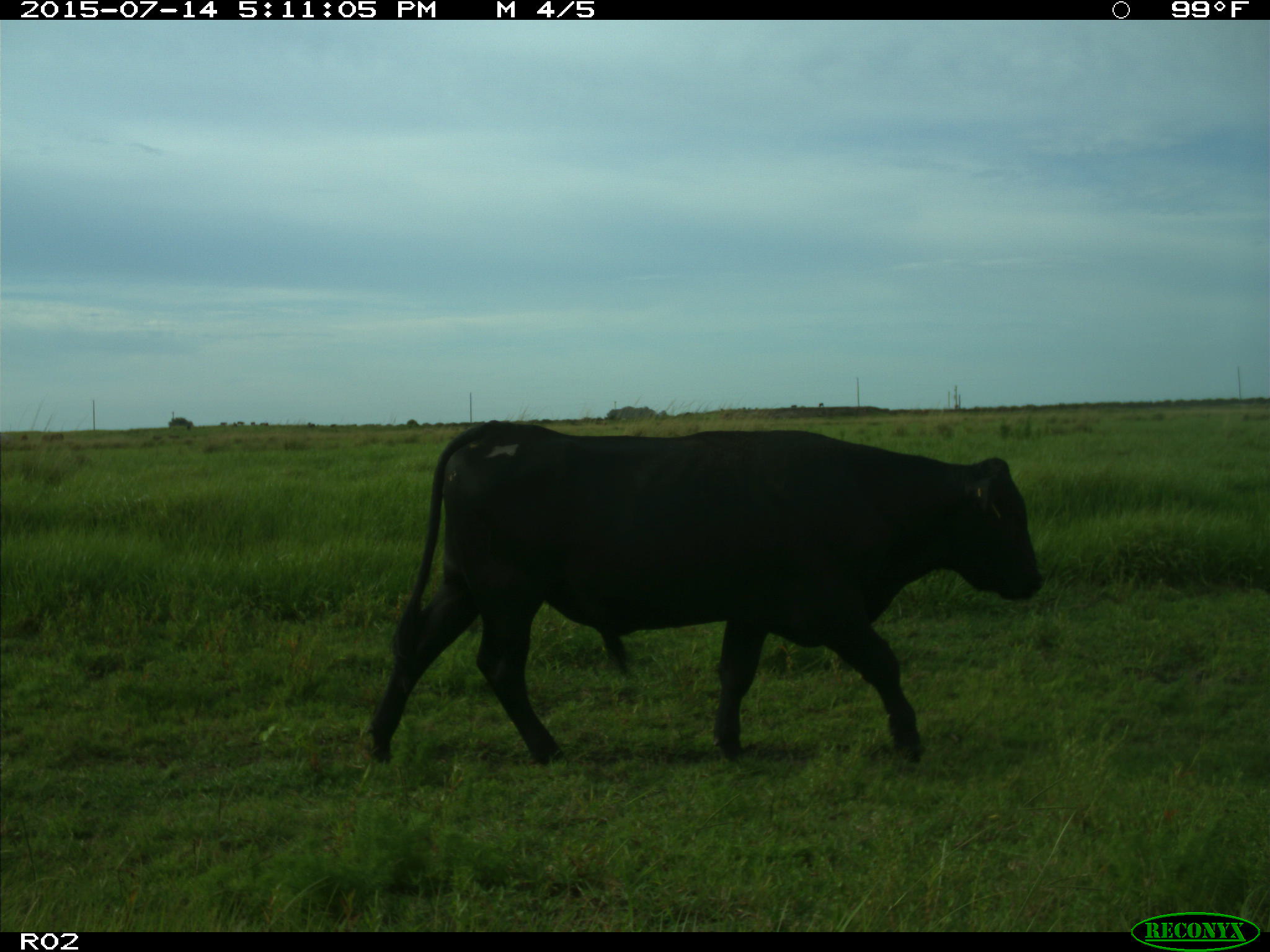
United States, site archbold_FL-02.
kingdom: Animalia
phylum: Chordata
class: Mammalia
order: Artiodactyla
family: Bovidae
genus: Bos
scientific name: Bos taurus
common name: domestic cow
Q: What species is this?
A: Bos taurus (domestic cow).